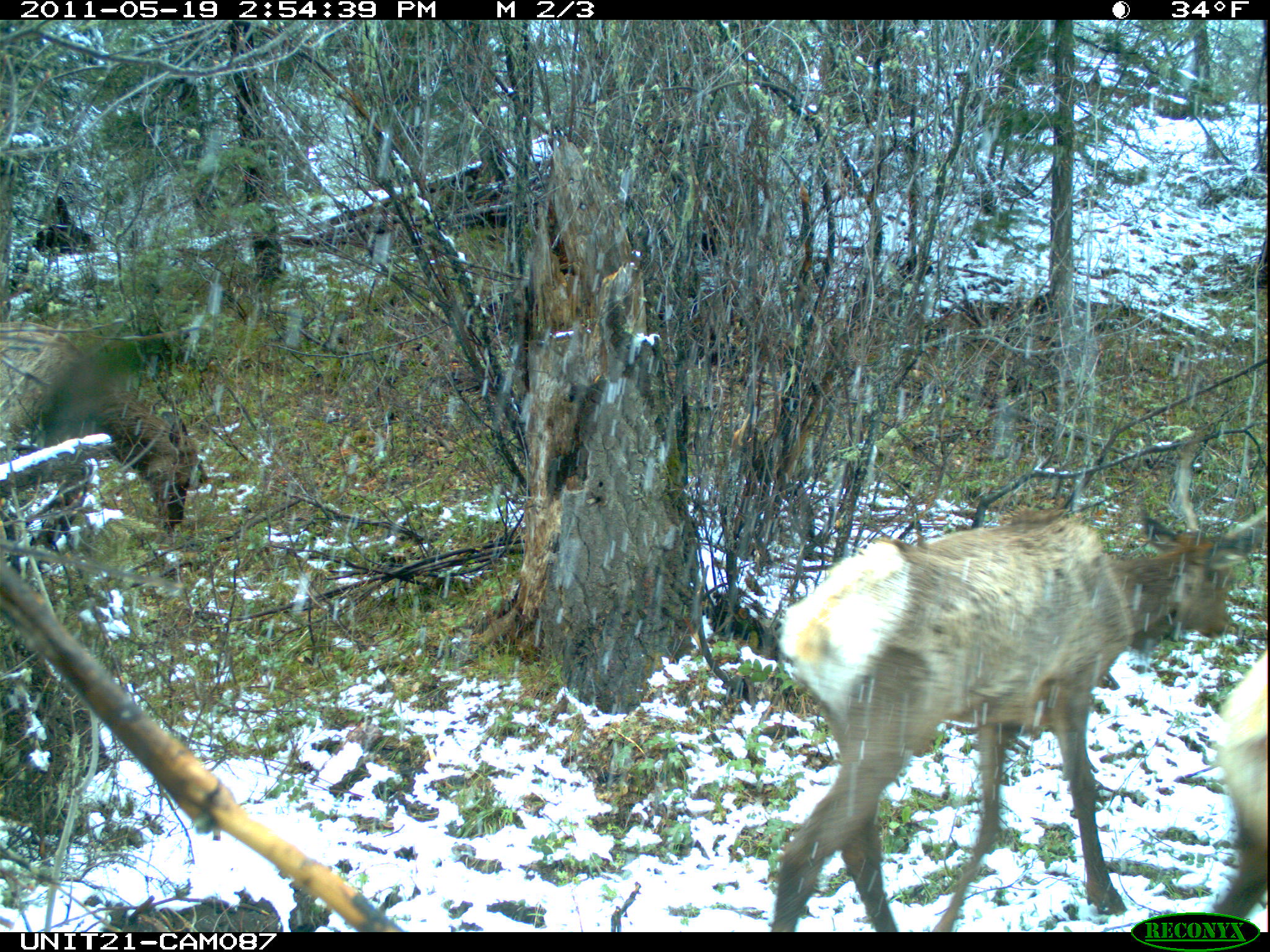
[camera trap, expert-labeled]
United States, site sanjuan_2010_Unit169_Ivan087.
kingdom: Animalia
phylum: Chordata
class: Mammalia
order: Artiodactyla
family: Cervidae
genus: Cervus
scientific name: Cervus elaphus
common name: red deer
Cervus elaphus (red deer).